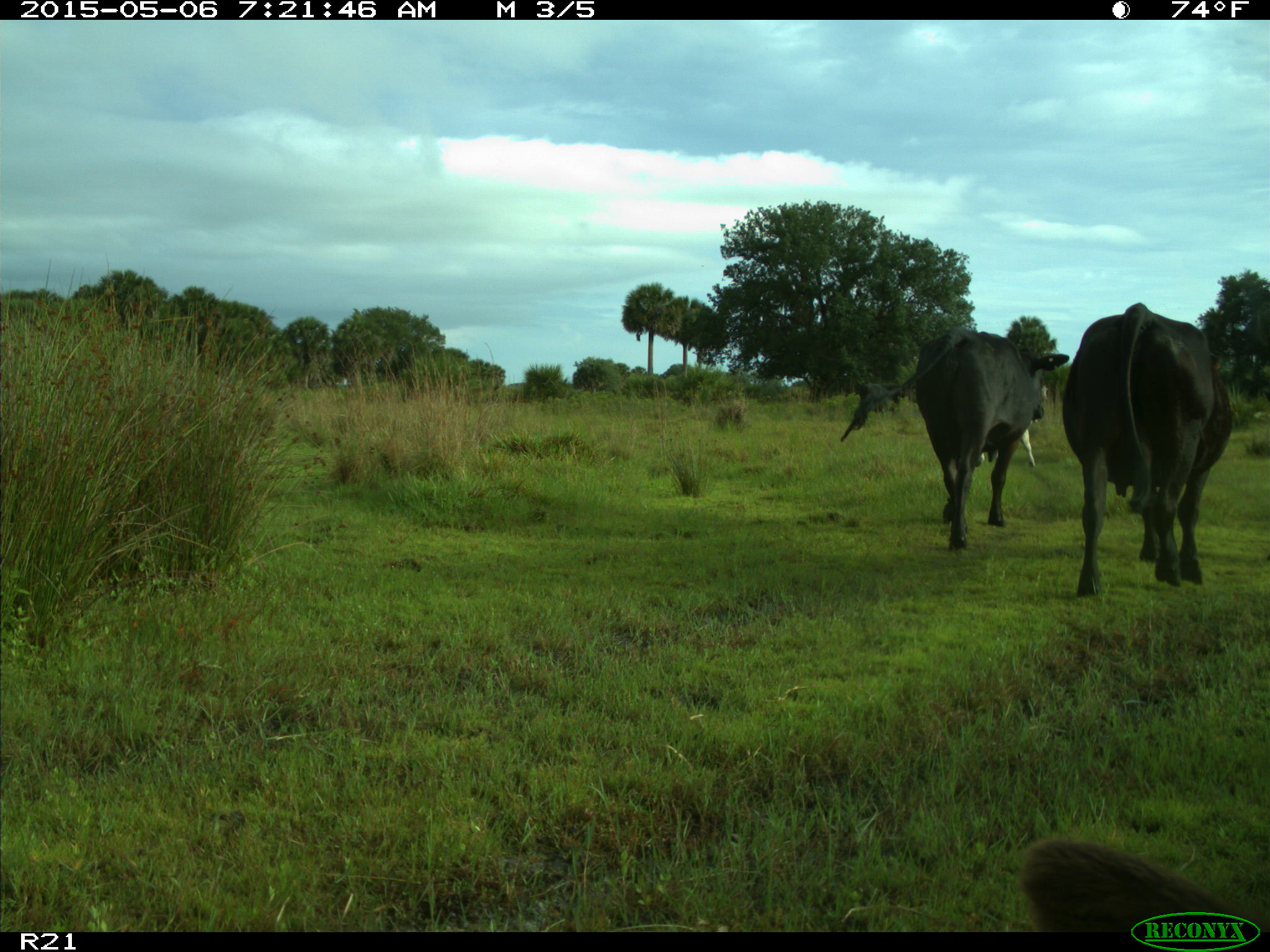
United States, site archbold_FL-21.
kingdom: Animalia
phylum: Chordata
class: Mammalia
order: Artiodactyla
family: Bovidae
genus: Bos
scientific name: Bos taurus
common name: domestic cow